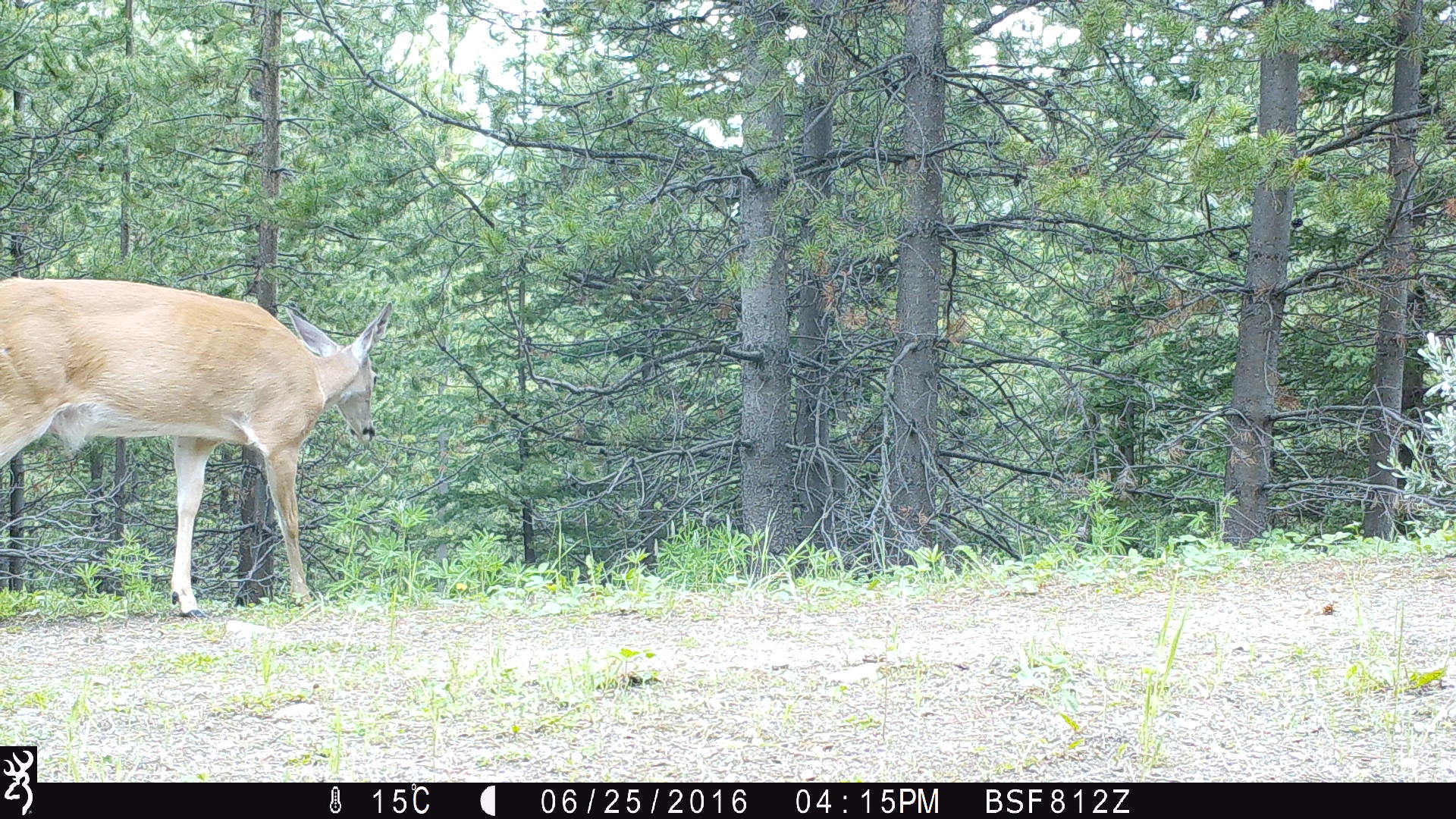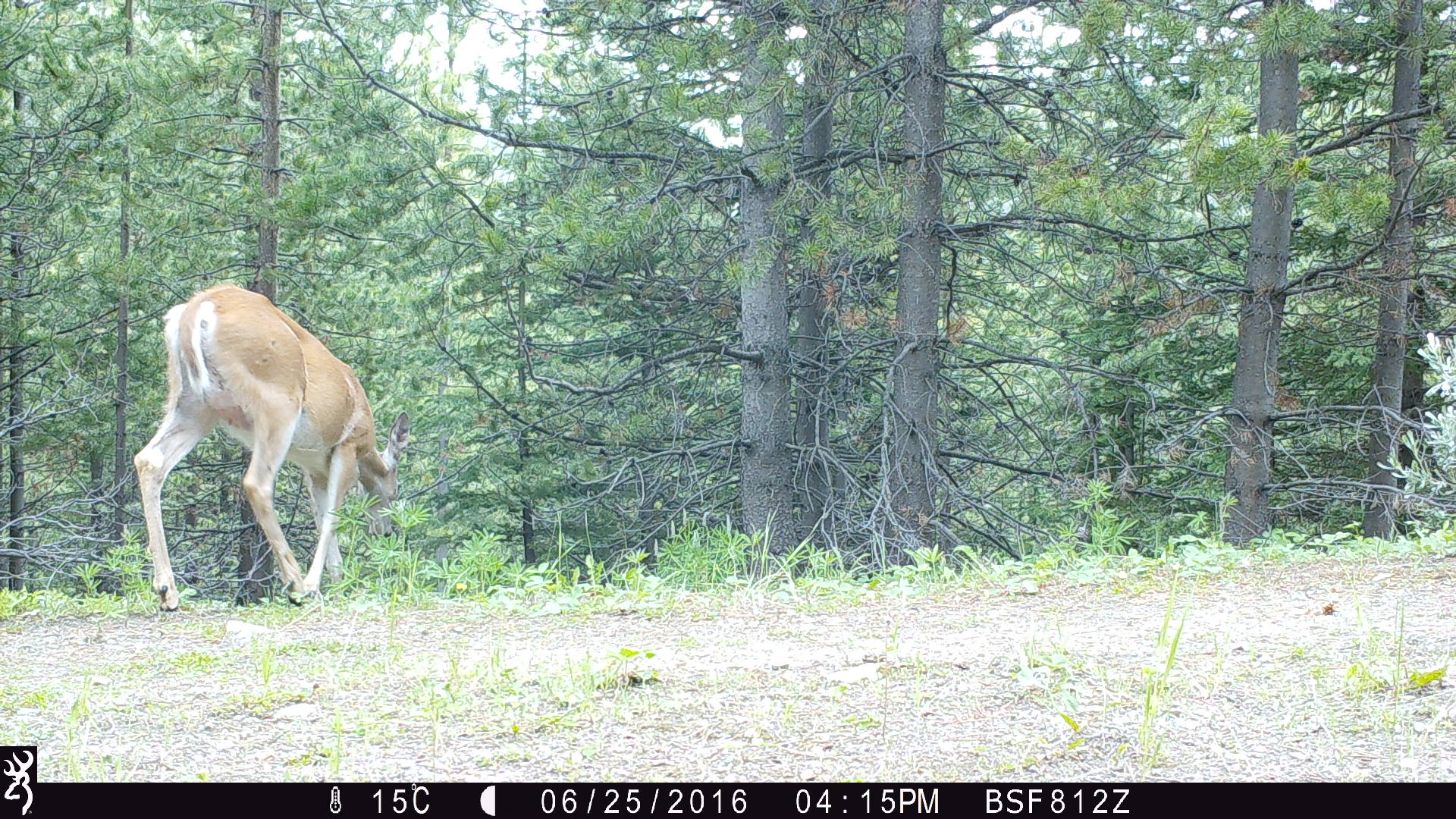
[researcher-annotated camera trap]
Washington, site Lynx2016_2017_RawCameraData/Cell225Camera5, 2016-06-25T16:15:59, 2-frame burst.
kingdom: Animalia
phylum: Chordata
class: Mammalia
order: Artiodactyla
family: Cervidae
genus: Odocoileus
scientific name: Odocoileus virginianus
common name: white-tailed deer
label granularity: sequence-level